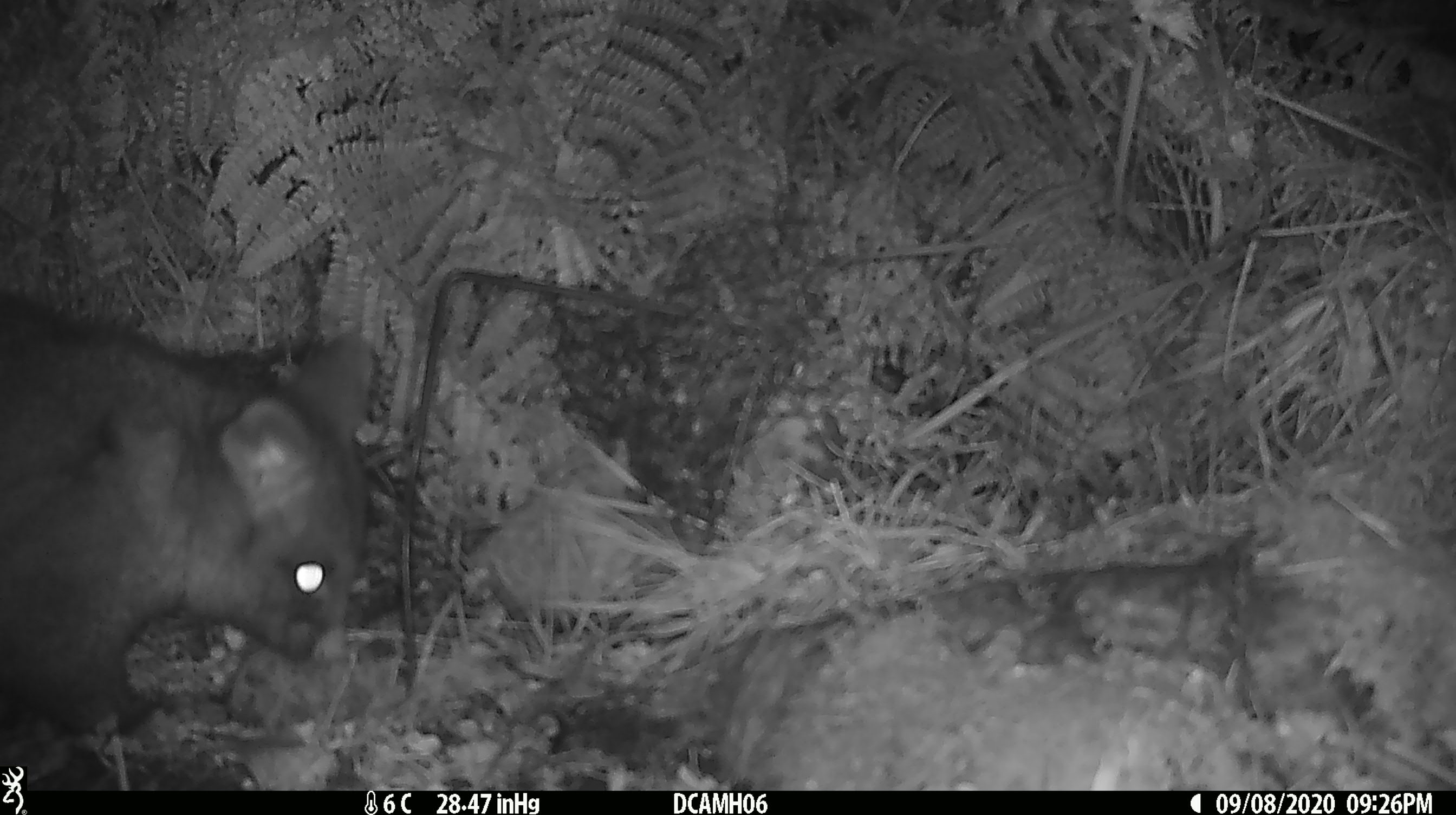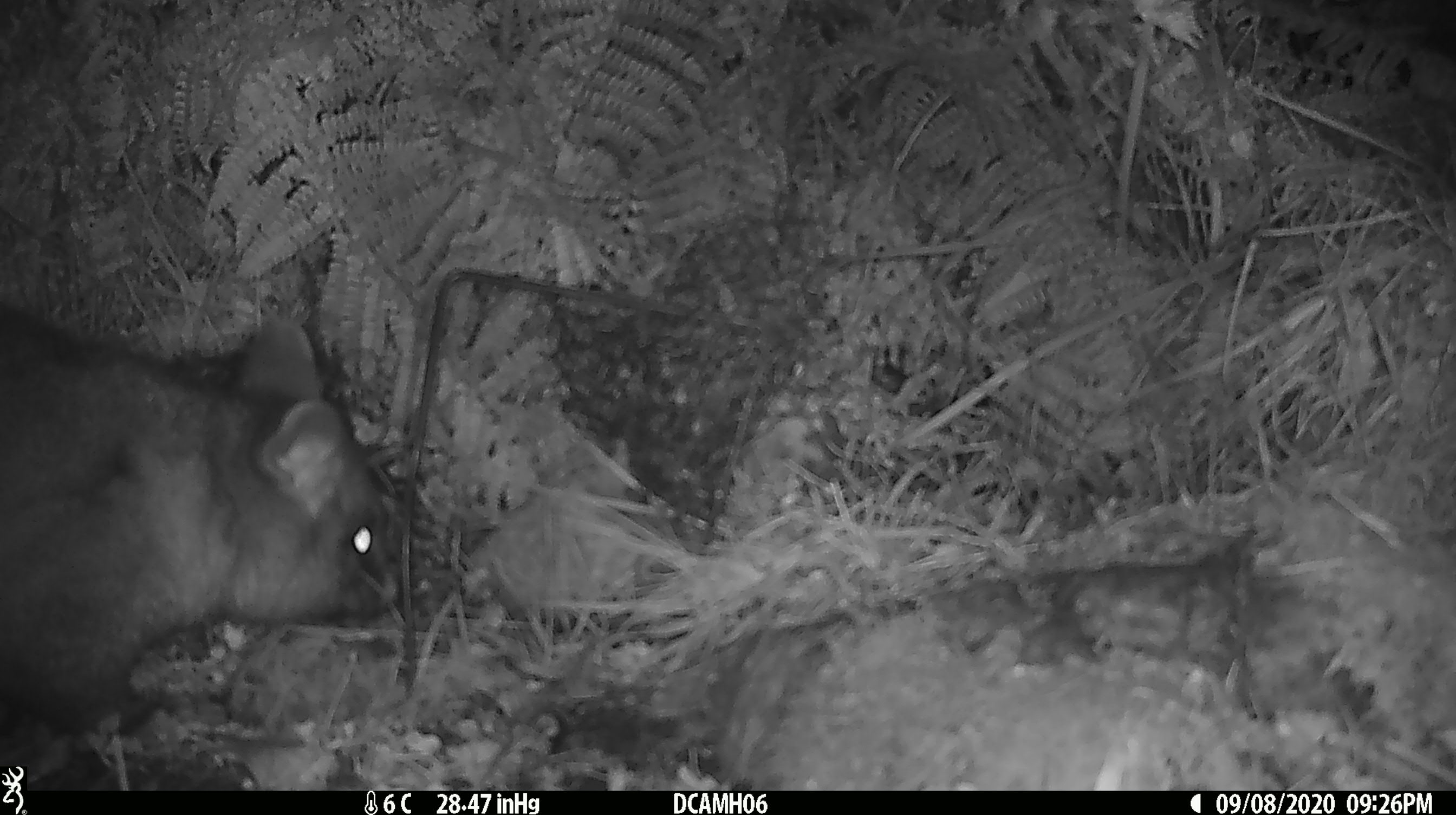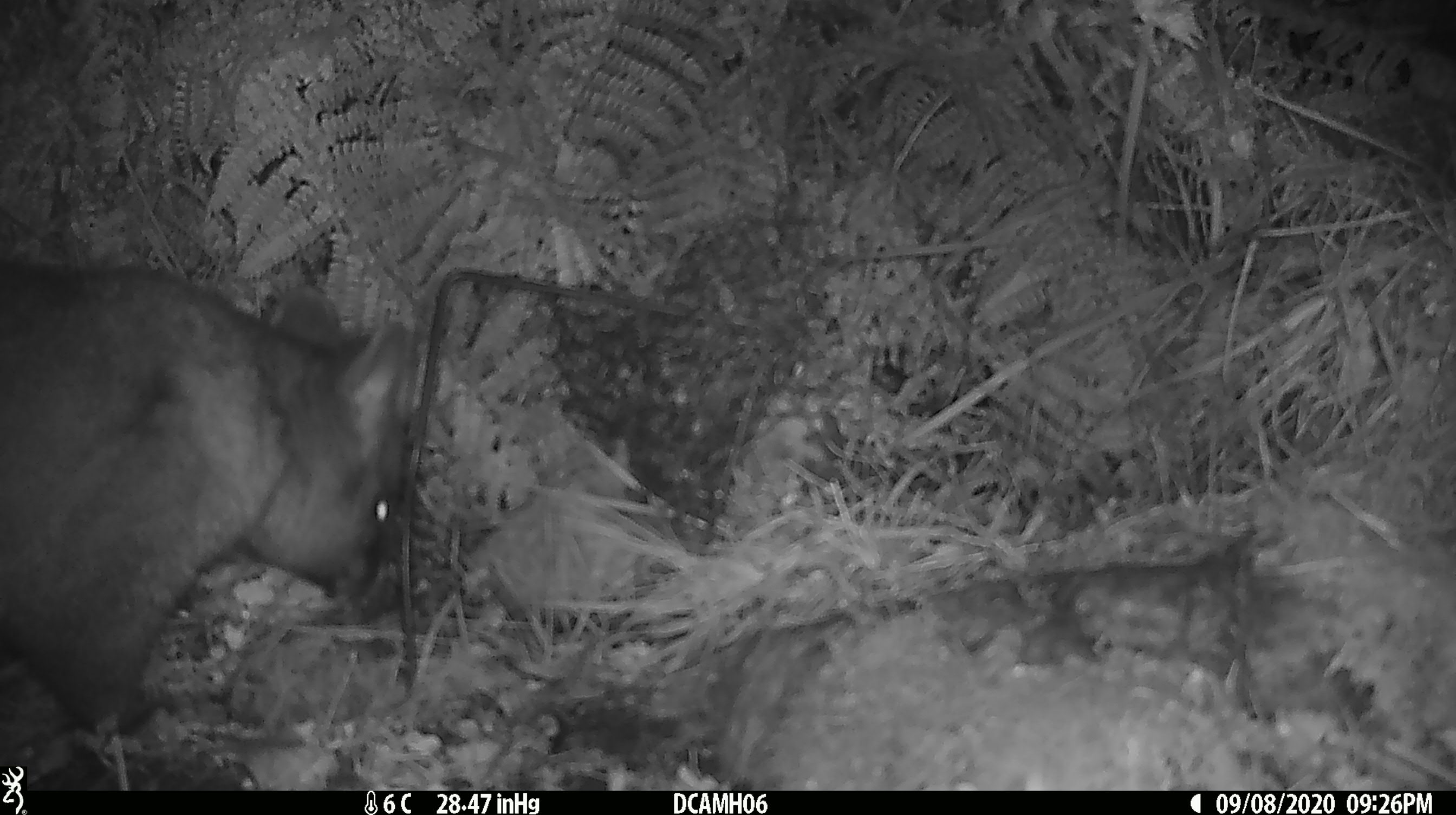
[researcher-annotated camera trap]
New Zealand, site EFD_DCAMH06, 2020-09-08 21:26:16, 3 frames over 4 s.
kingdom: Animalia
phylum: Chordata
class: Mammalia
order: Diprotodontia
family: Phalangeridae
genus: Trichosurus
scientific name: Trichosurus vulpecula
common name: common brushtail possum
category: possum